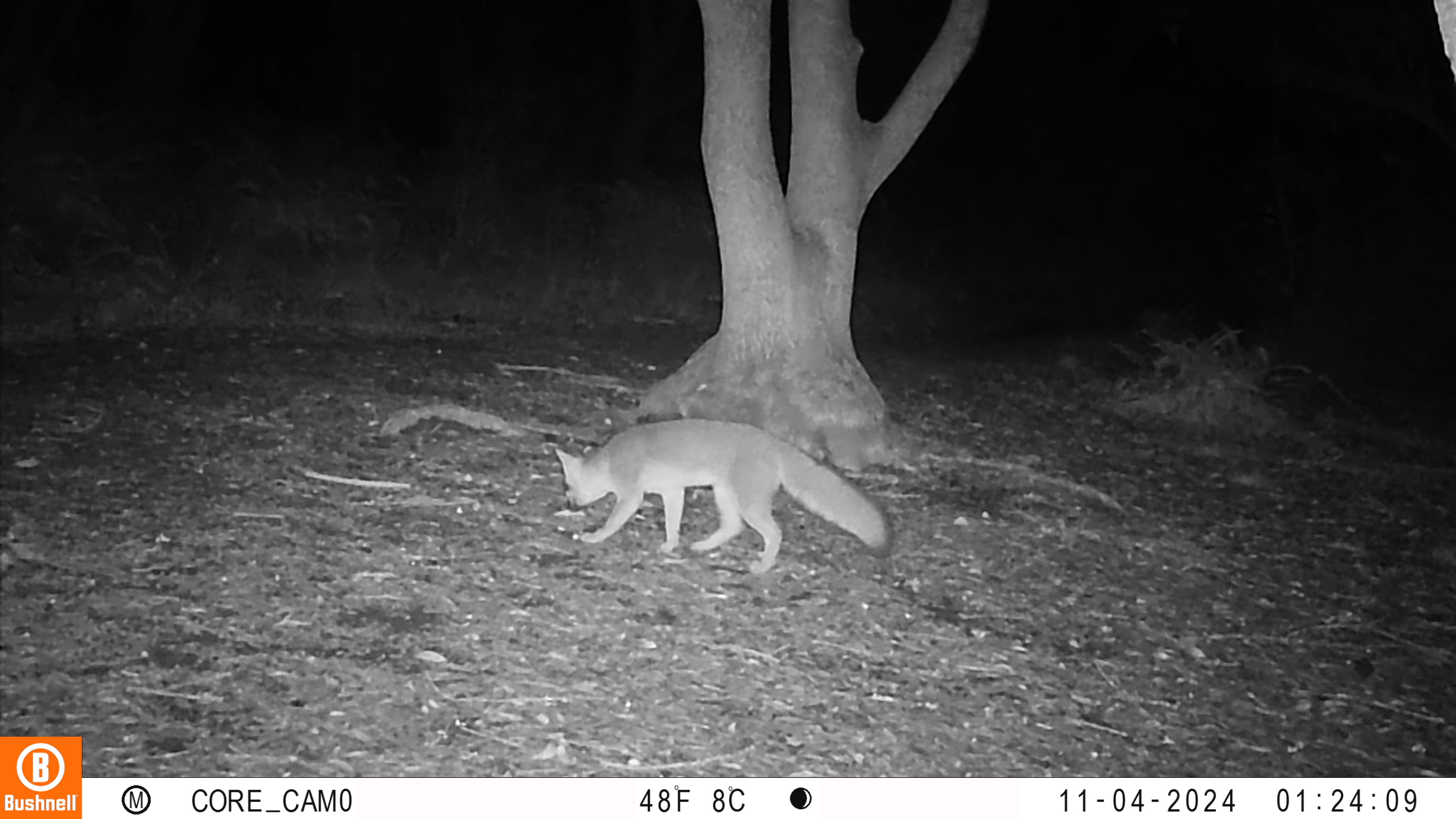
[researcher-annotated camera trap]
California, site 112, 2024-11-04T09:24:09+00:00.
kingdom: Animalia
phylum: Chordata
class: Mammalia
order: Carnivora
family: Canidae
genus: Urocyon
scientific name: Urocyon cinereoargenteus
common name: gray fox